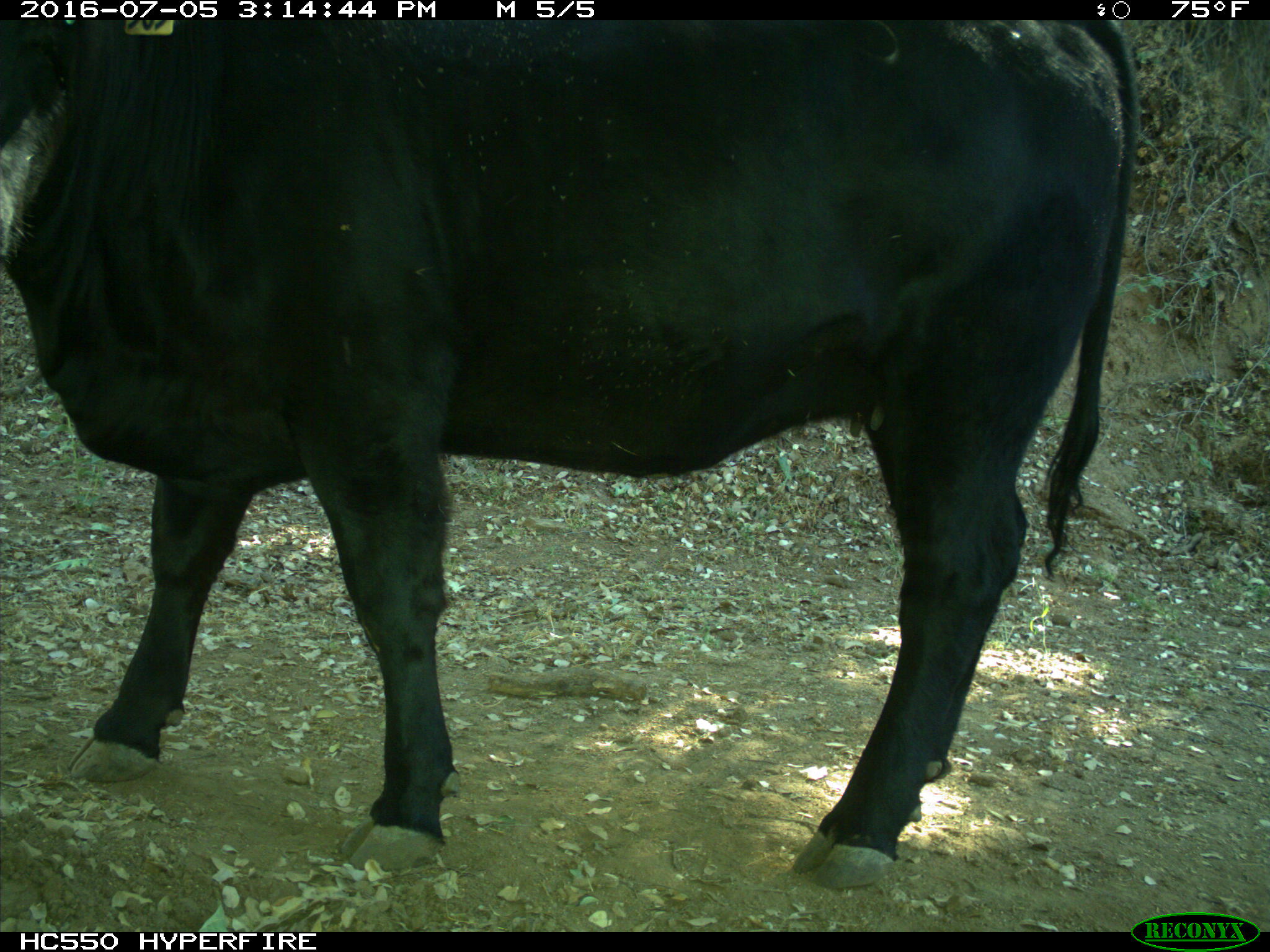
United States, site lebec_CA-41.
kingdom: Animalia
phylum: Chordata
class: Mammalia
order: Artiodactyla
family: Bovidae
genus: Bos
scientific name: Bos taurus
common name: domestic cow